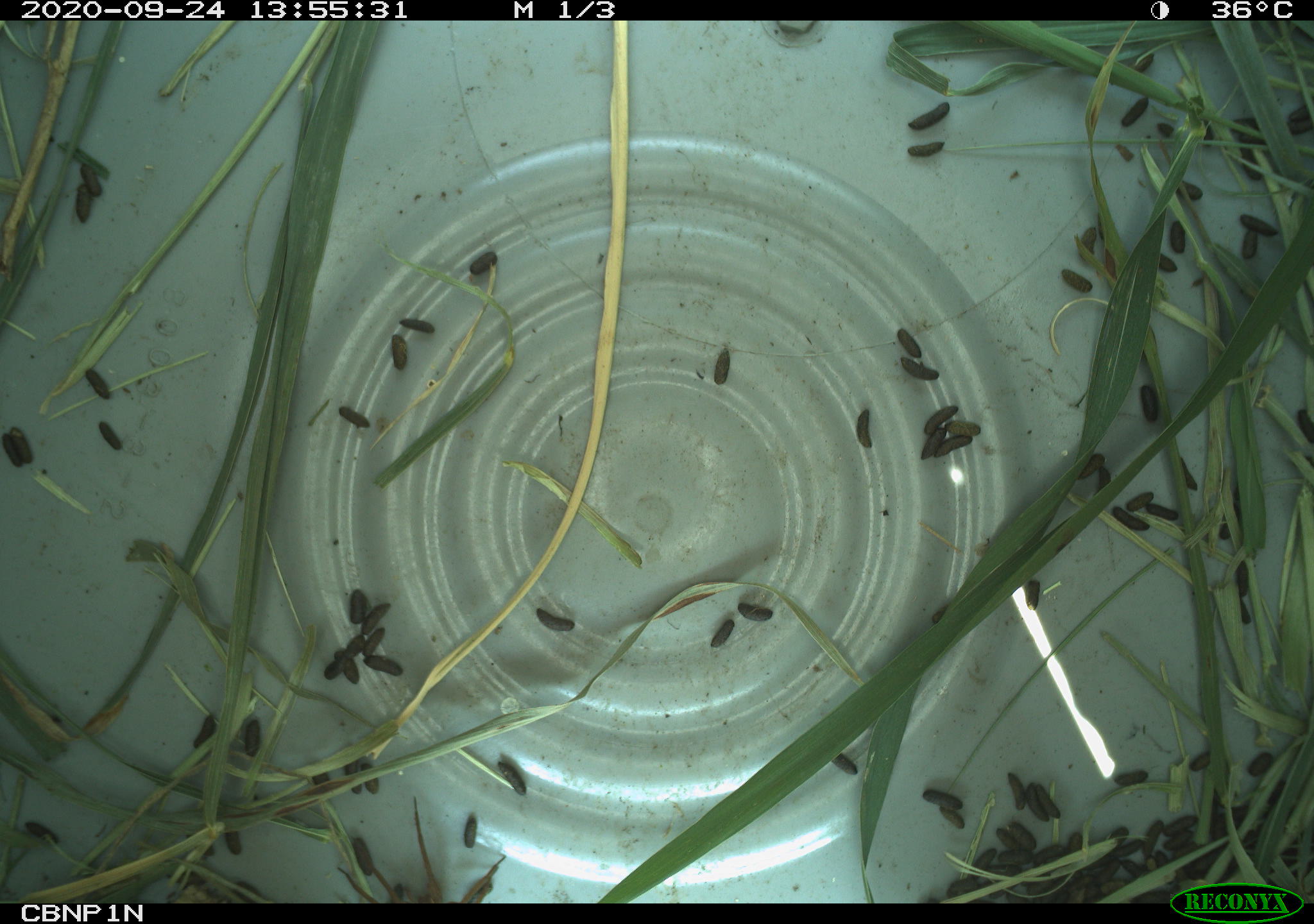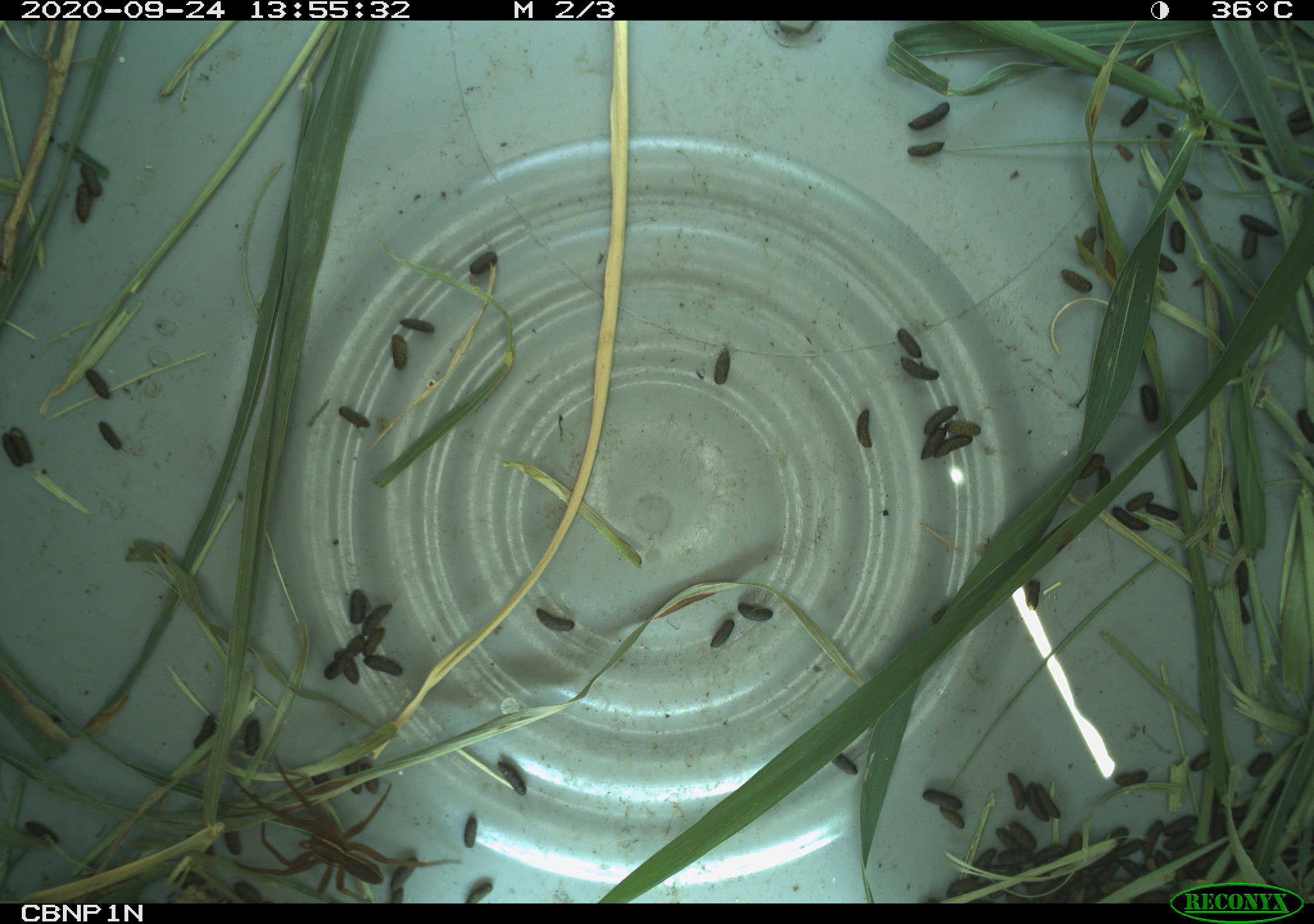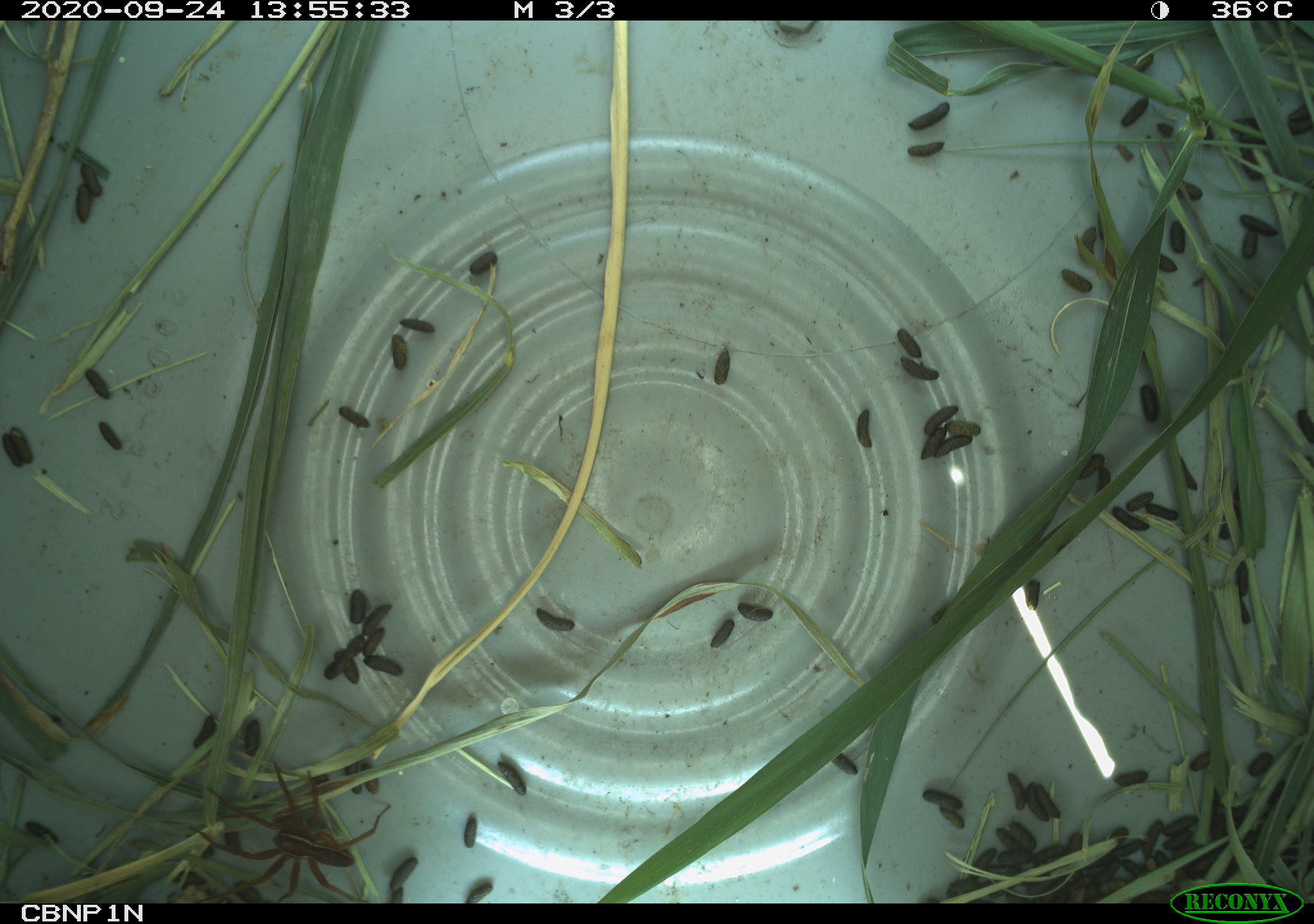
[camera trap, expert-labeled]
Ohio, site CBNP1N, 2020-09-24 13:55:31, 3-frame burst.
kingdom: Animalia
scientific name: Animalia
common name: animal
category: invertebrate